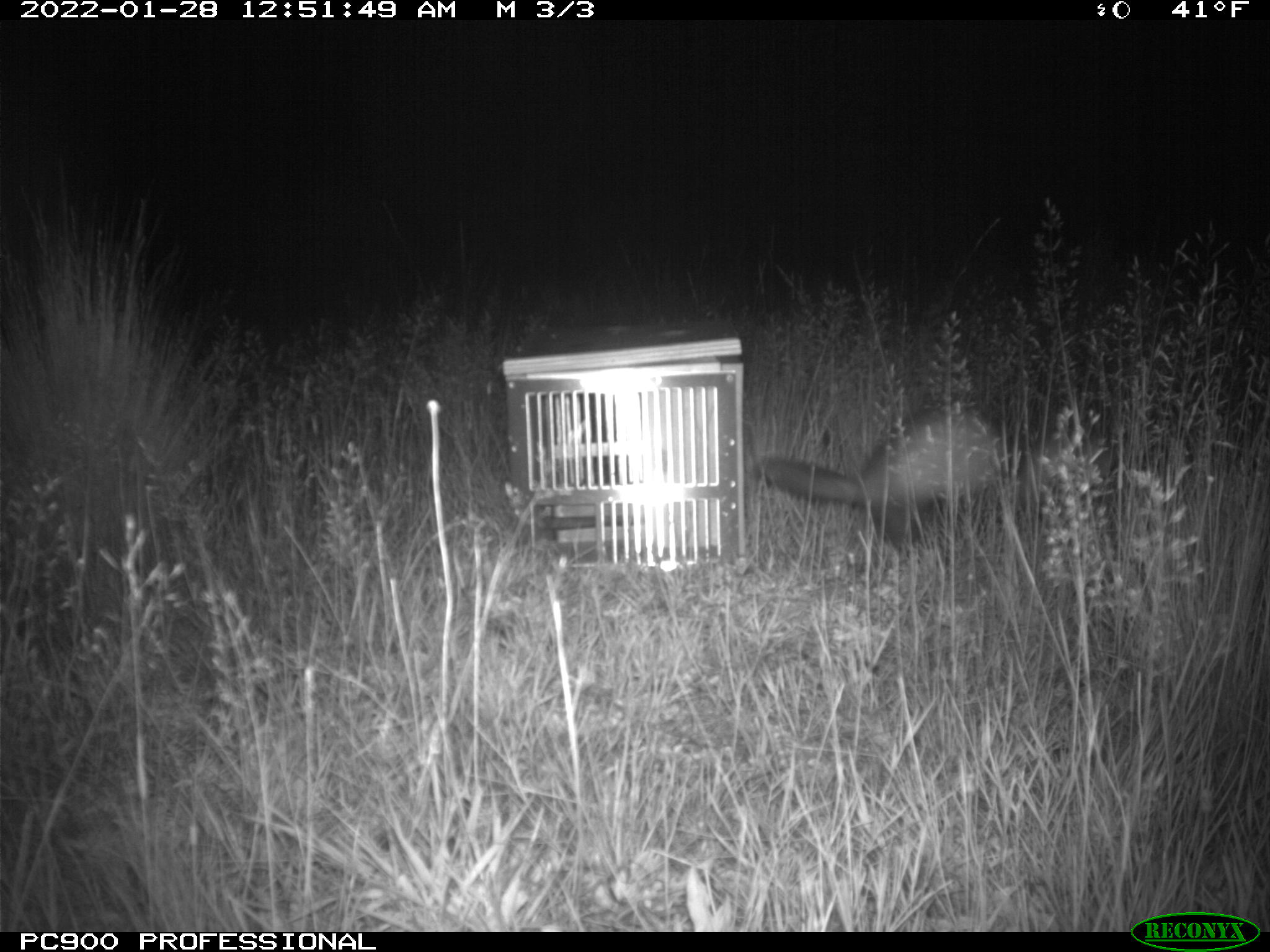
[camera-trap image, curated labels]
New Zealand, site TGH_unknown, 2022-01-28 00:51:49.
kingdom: Animalia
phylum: Chordata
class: Mammalia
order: Carnivora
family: Mustelidae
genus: Mustela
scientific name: Mustela furo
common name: ferret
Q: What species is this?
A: Ferret (Mustela furo).